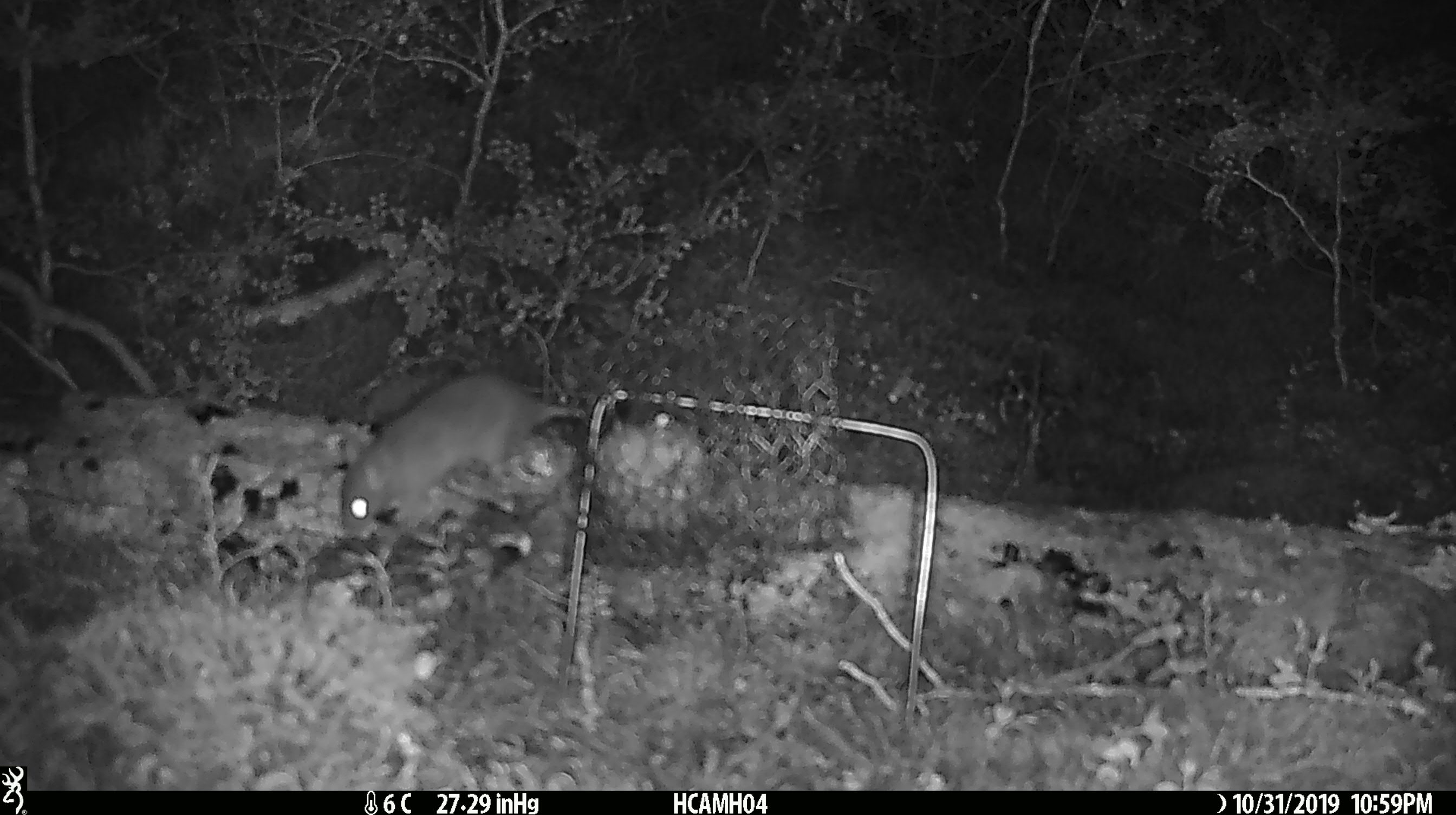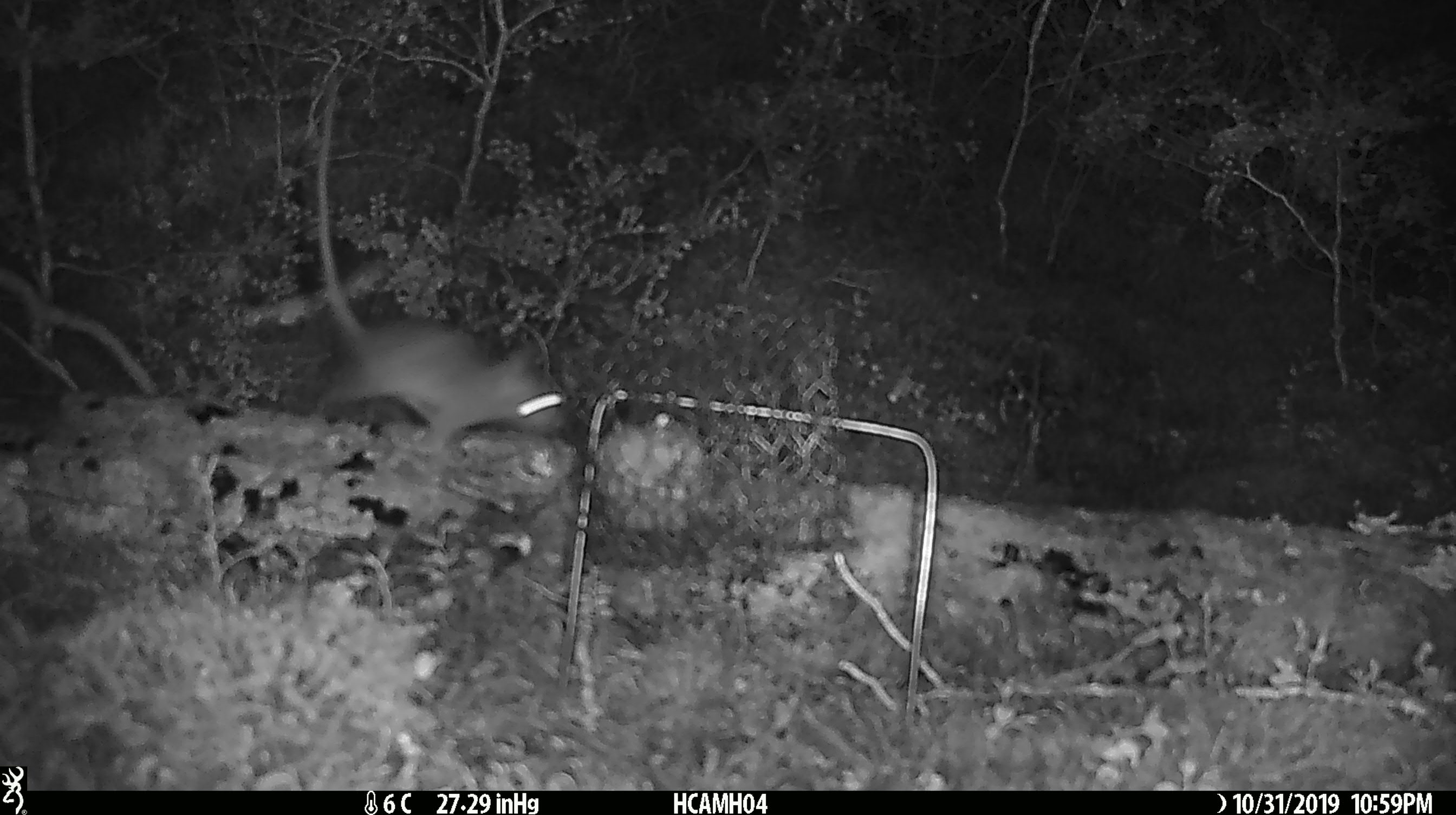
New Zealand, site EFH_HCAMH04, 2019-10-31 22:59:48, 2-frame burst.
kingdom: Animalia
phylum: Chordata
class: Mammalia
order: Rodentia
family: Muridae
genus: Rattus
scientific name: Rattus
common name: rat